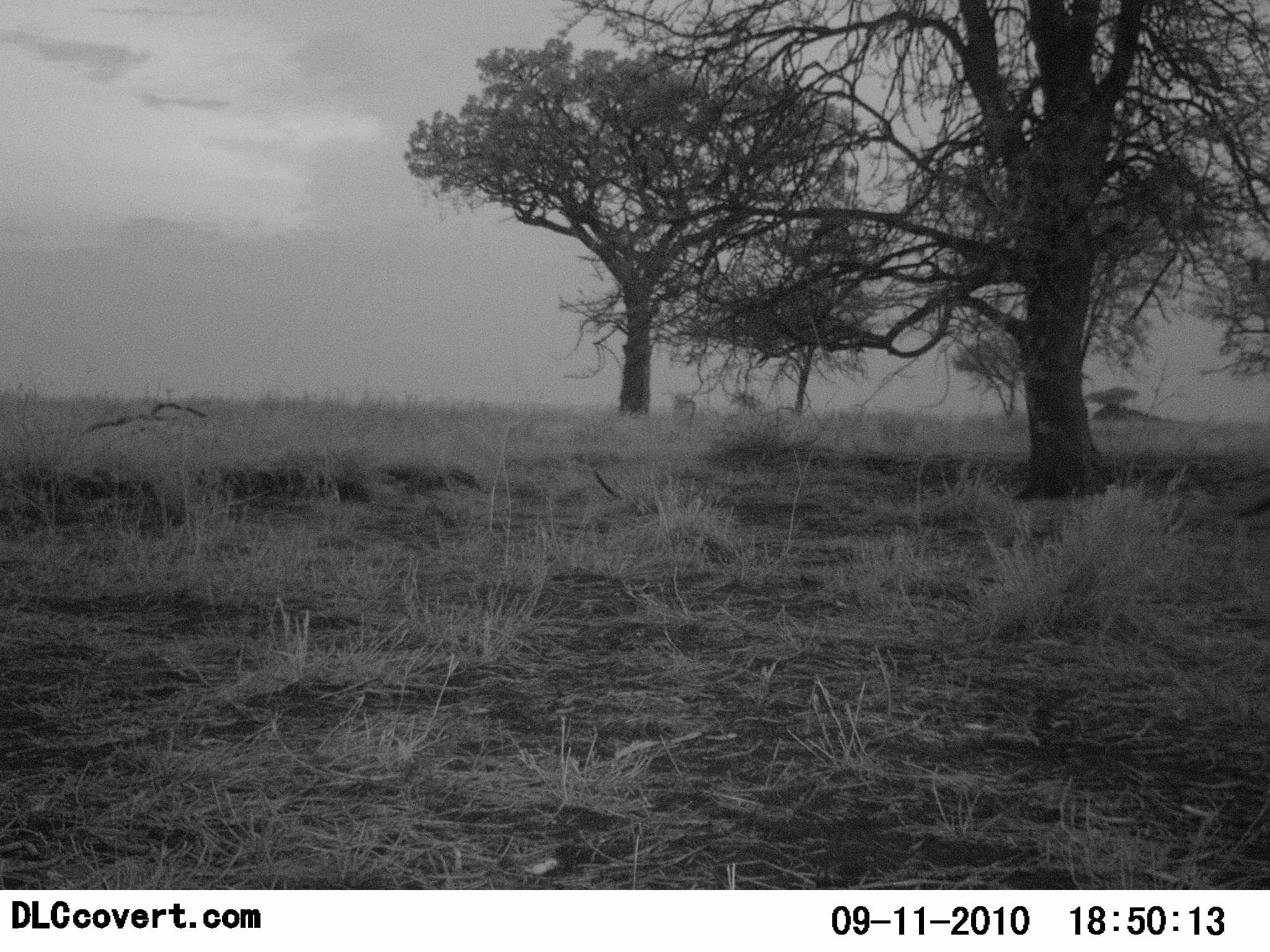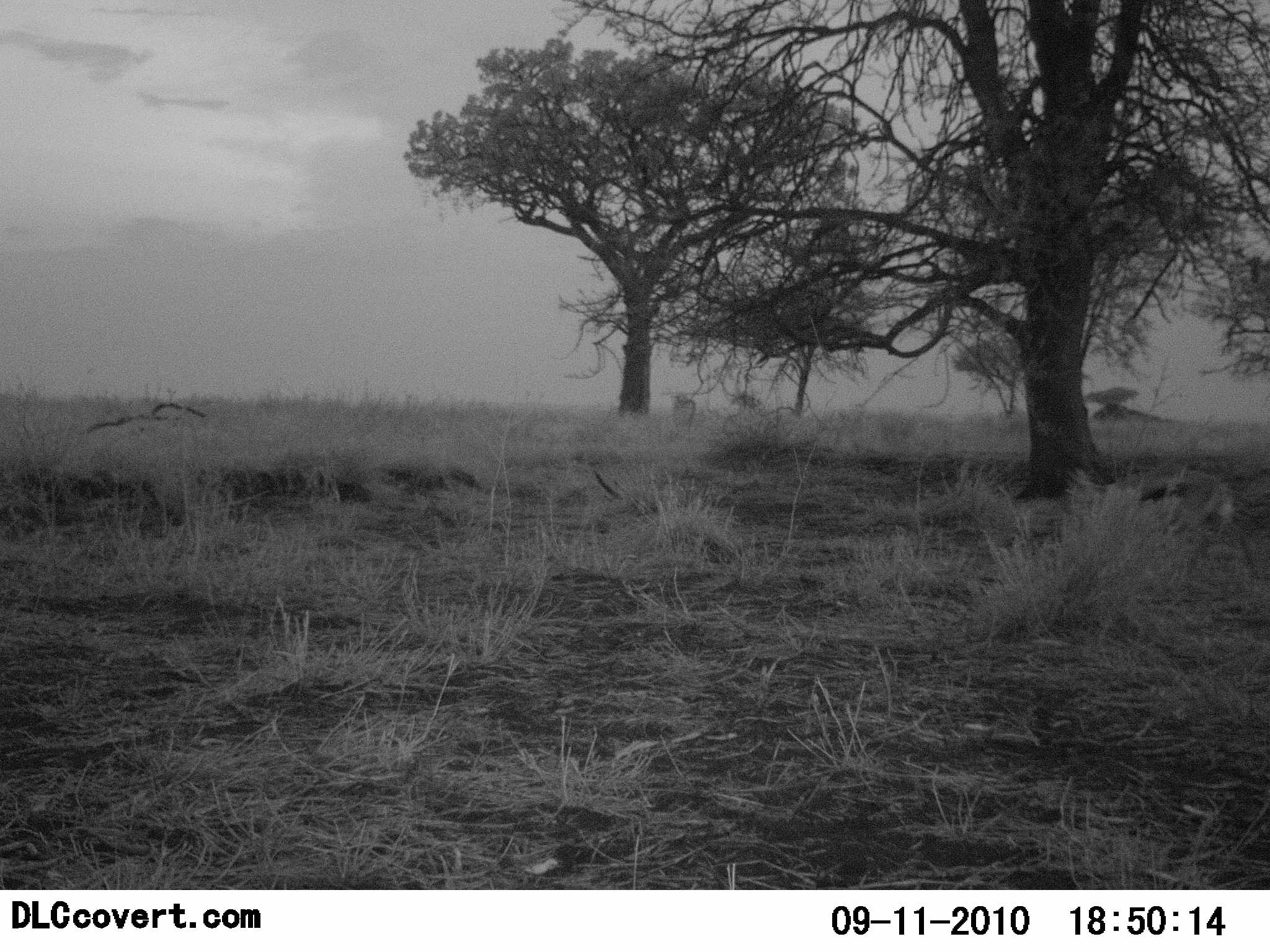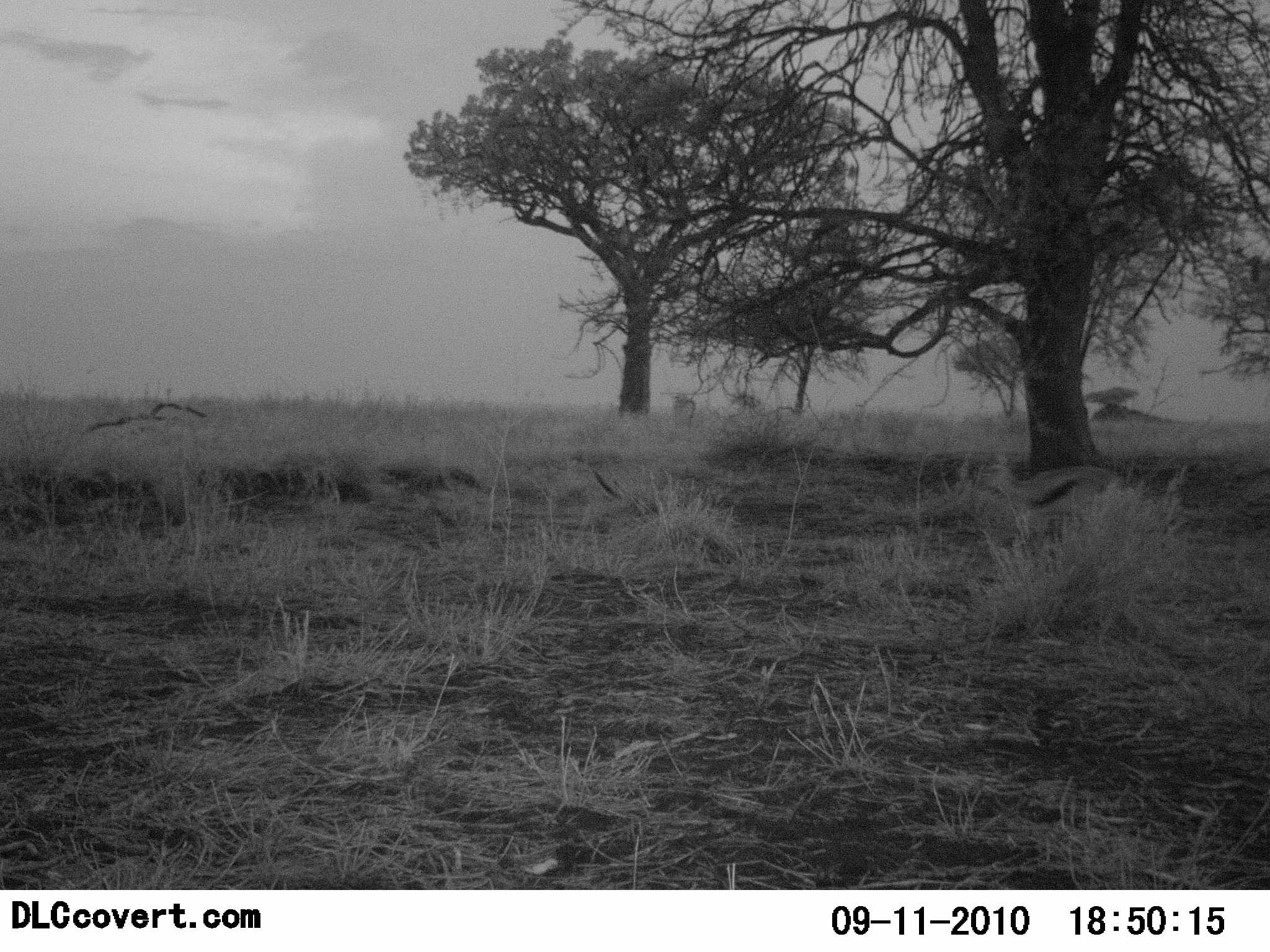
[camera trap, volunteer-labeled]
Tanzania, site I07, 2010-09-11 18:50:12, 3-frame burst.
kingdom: Animalia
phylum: Chordata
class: Mammalia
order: Artiodactyla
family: Bovidae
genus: Eudorcas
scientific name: Eudorcas thomsonii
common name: thomson's gazelle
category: gazellethomsons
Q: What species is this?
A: Gazellethomsons (thomson's gazelle) (Eudorcas thomsonii).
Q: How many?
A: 1.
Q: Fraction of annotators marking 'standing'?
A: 0%.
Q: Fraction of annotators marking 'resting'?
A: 0%.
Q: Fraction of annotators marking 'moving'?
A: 100%.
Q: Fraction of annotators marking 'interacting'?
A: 0%.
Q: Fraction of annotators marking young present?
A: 5%.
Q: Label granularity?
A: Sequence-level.